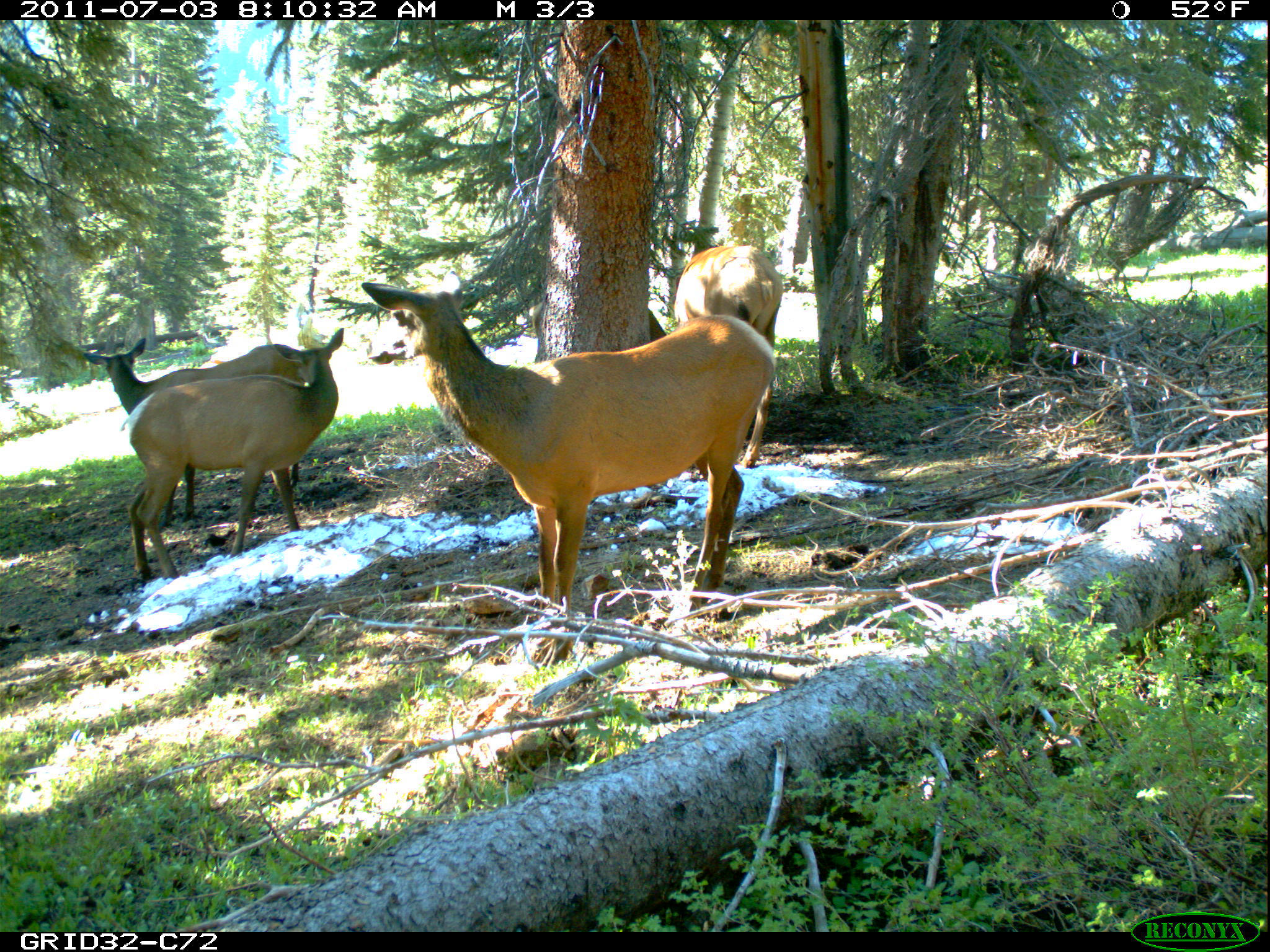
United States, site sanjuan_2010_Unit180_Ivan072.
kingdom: Animalia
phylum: Chordata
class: Mammalia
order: Artiodactyla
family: Cervidae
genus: Cervus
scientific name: Cervus elaphus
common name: red deer